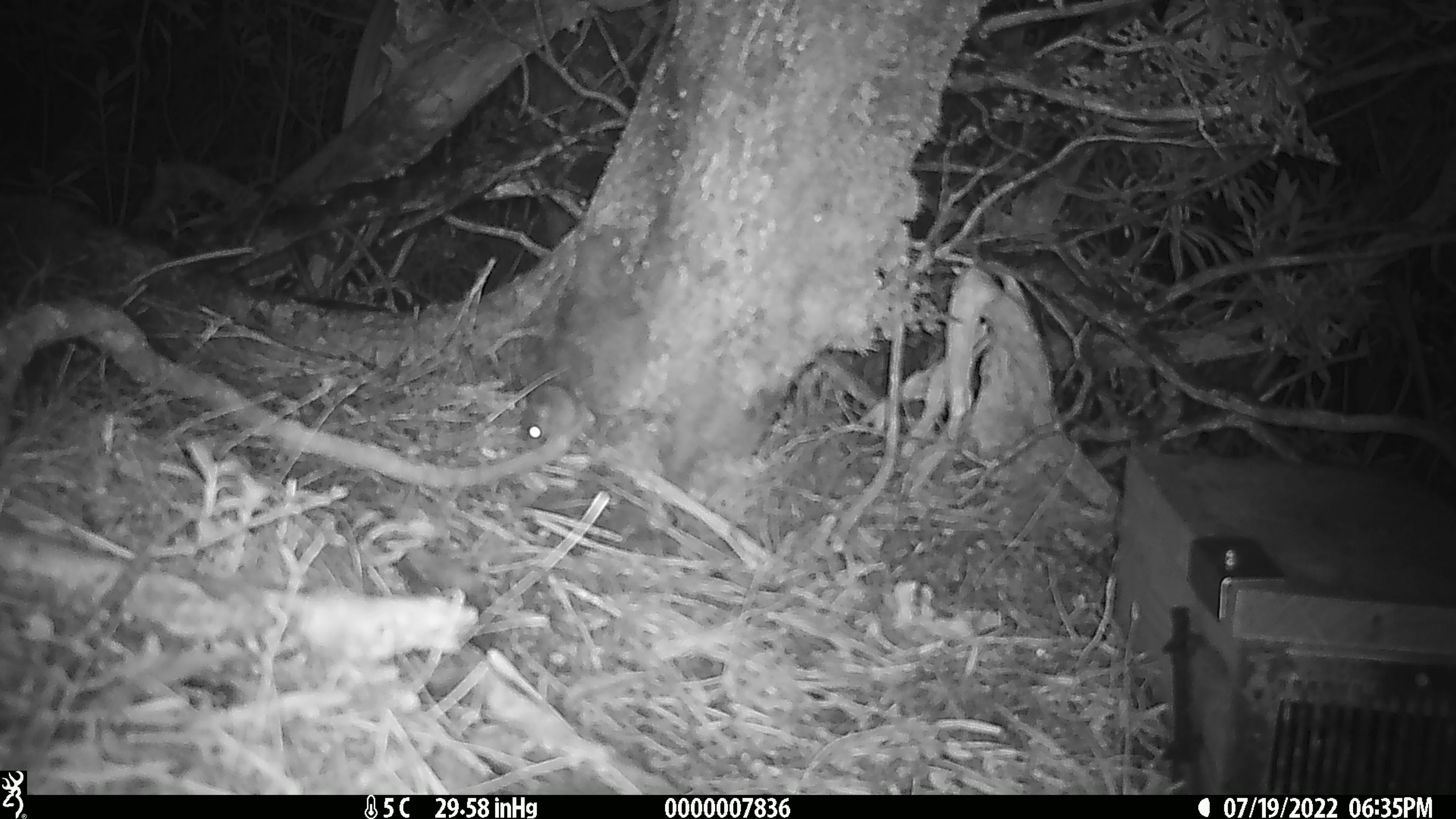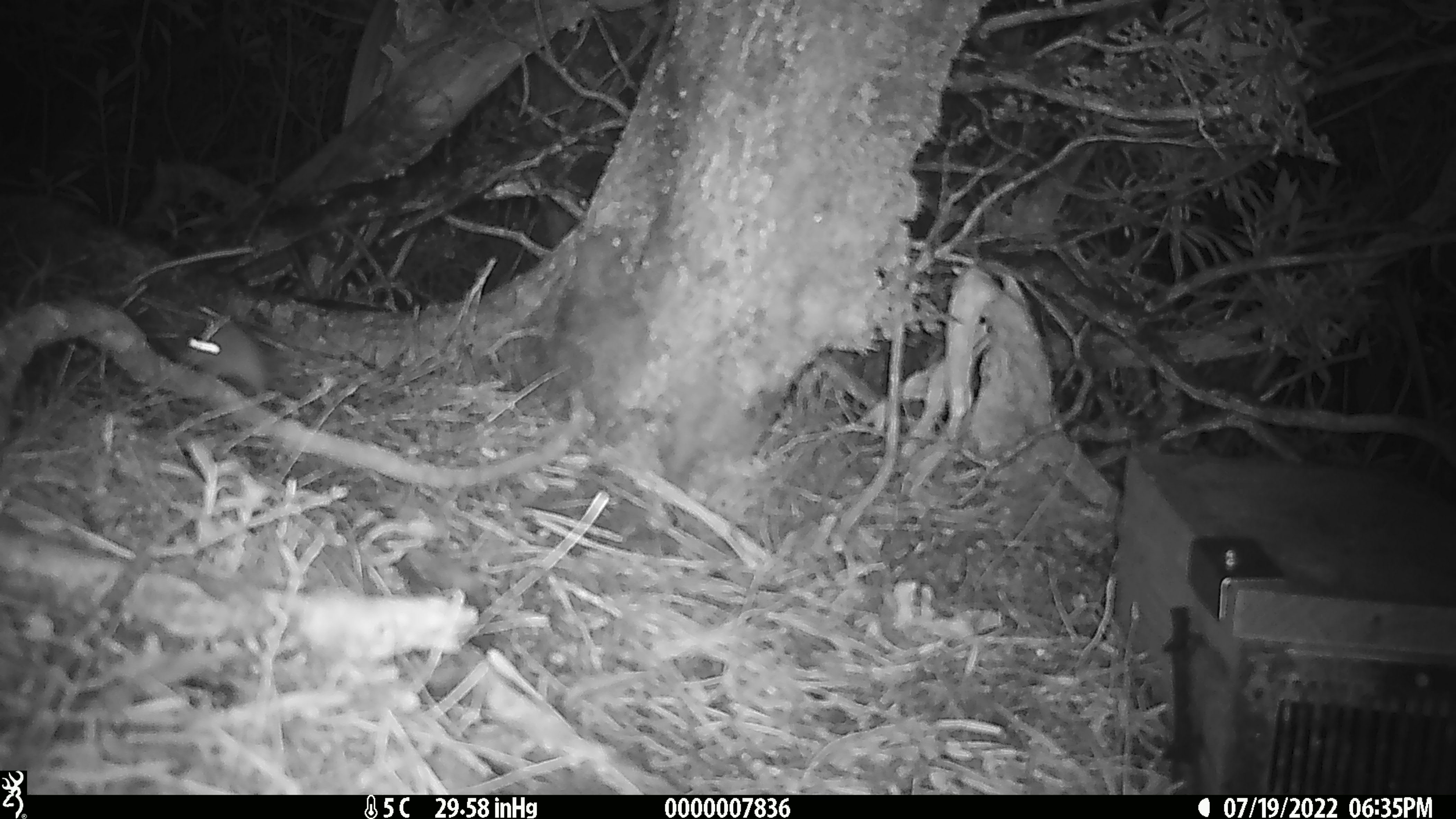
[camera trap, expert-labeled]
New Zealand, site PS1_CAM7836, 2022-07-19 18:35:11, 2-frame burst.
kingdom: Animalia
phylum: Chordata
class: Mammalia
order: Rodentia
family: Muridae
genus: Mus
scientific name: Mus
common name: mouse